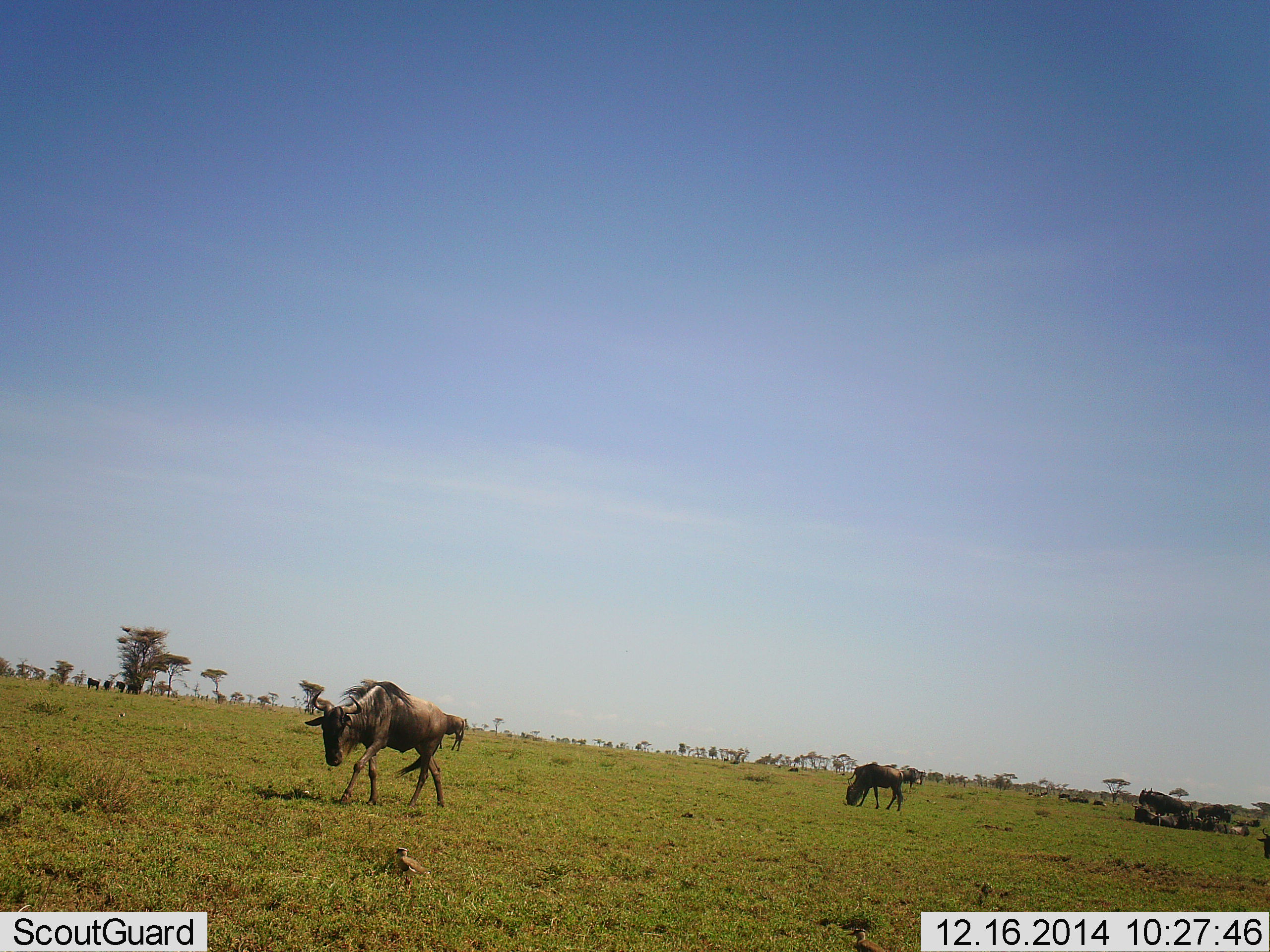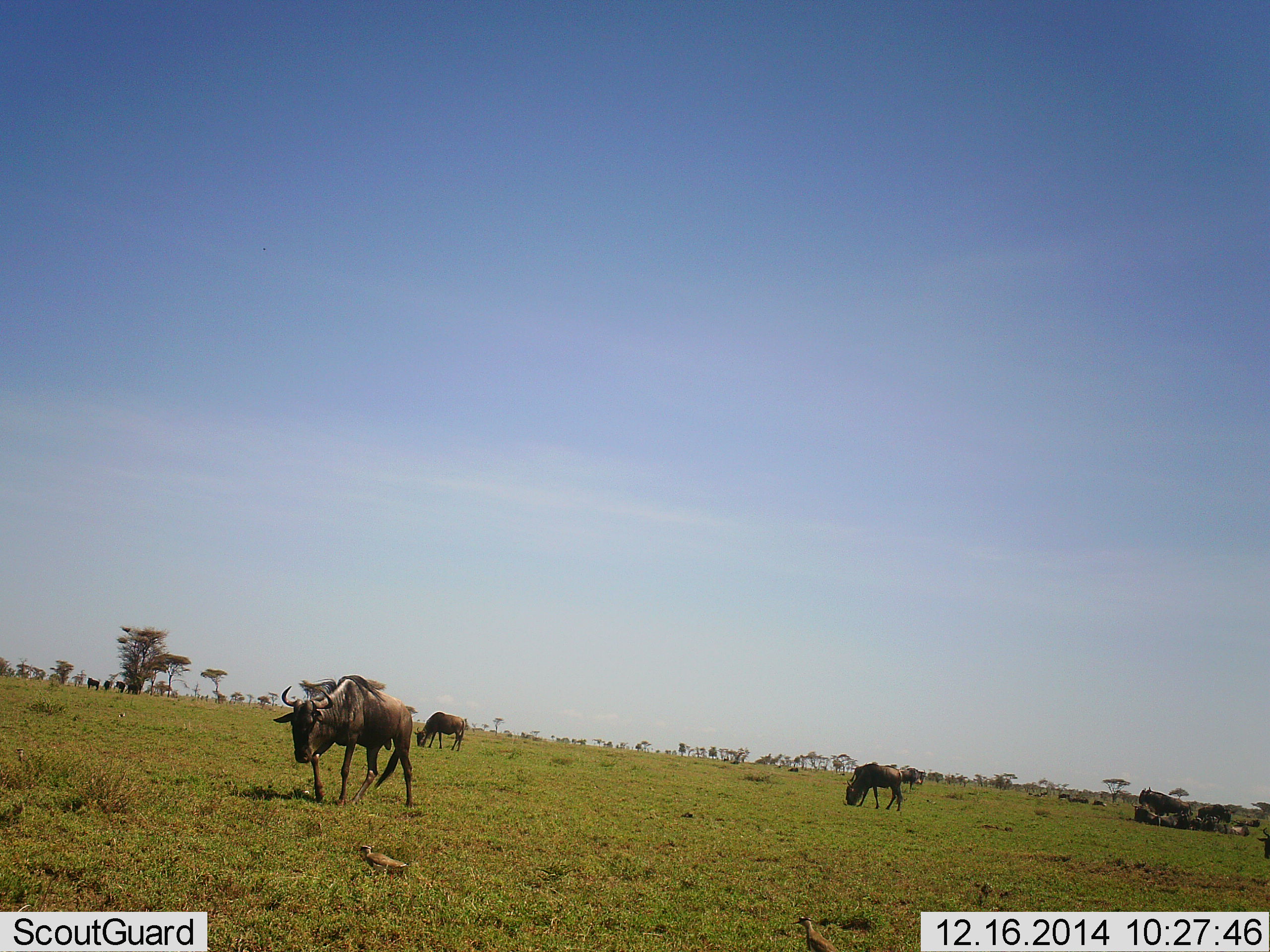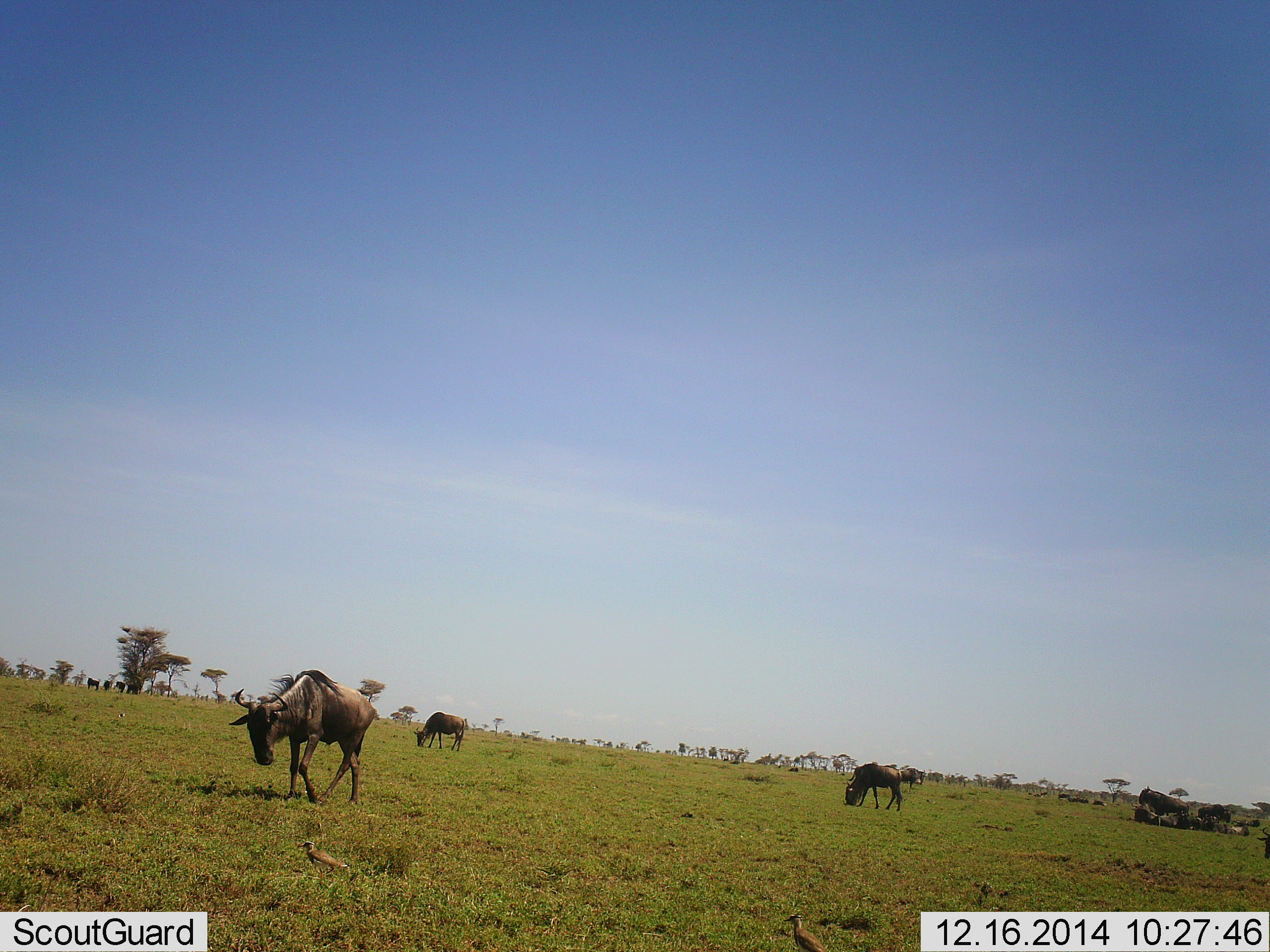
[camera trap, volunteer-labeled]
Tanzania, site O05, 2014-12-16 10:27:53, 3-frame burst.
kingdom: Animalia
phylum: Chordata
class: Mammalia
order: Artiodactyla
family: Bovidae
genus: Connochaetes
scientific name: Connochaetes taurinus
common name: blue wildebeest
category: wildebeest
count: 7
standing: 50%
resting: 42%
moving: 75%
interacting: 8%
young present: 8%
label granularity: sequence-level